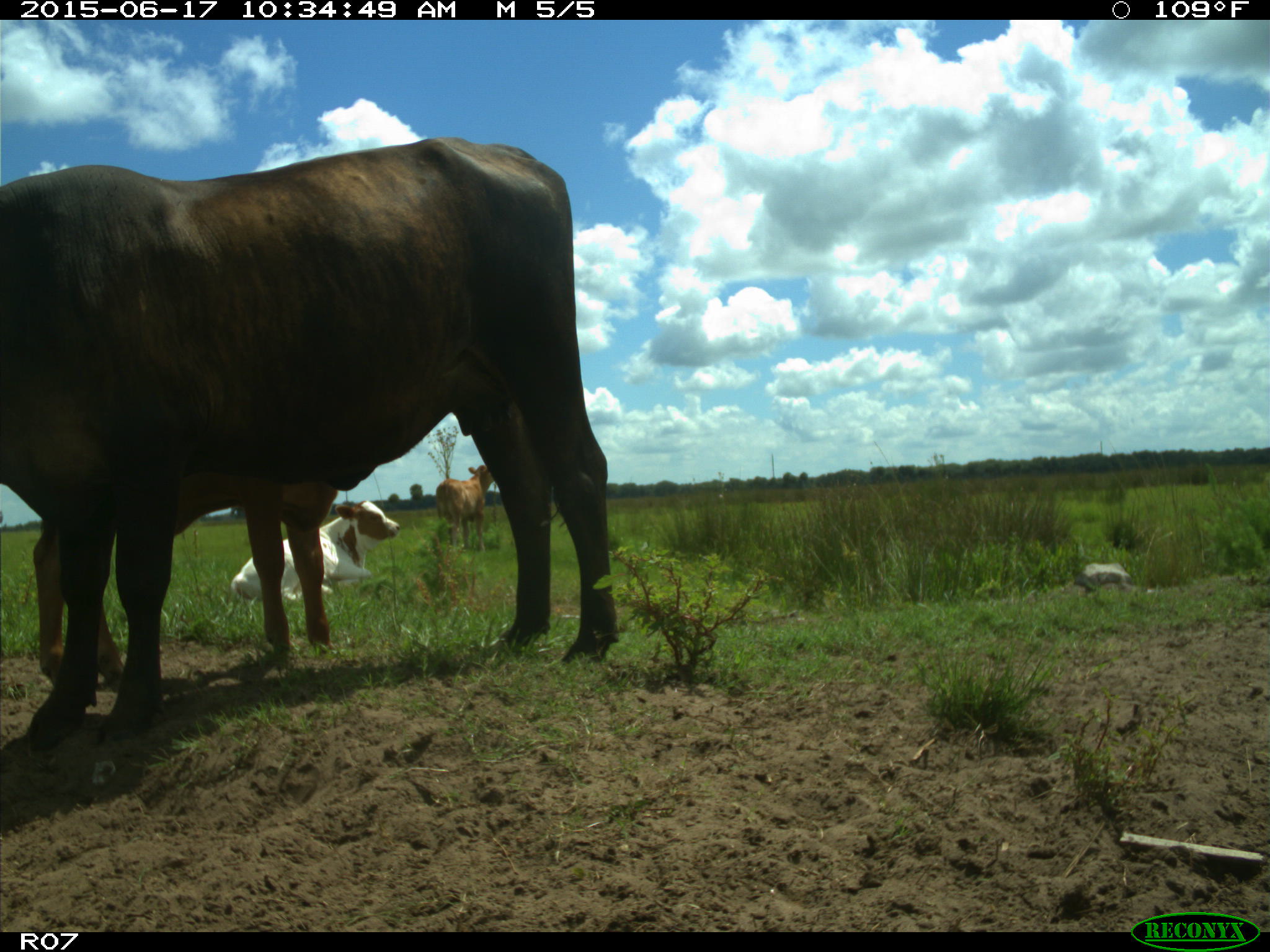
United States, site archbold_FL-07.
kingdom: Animalia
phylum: Chordata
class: Mammalia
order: Artiodactyla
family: Bovidae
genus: Bos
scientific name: Bos taurus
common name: domestic cow